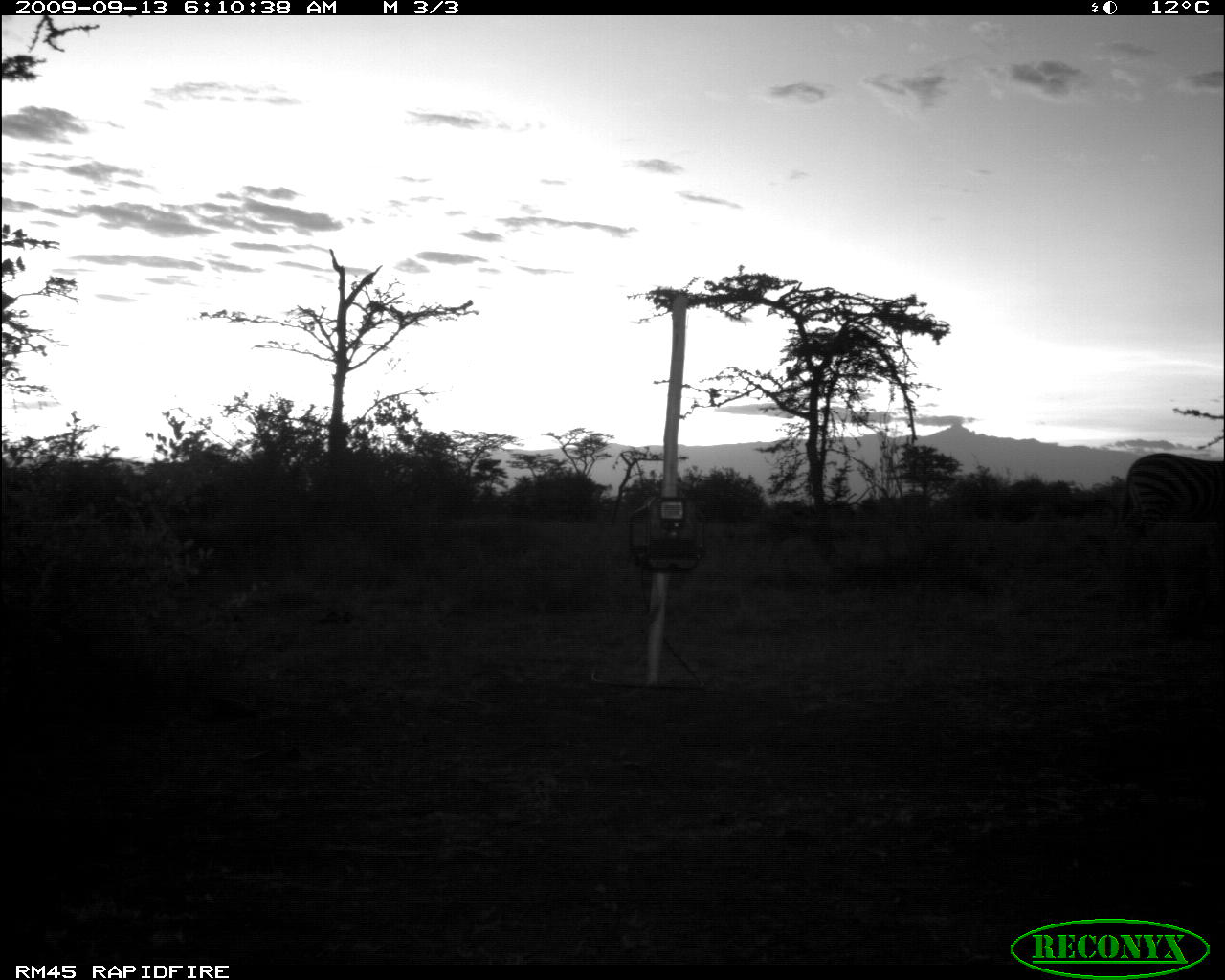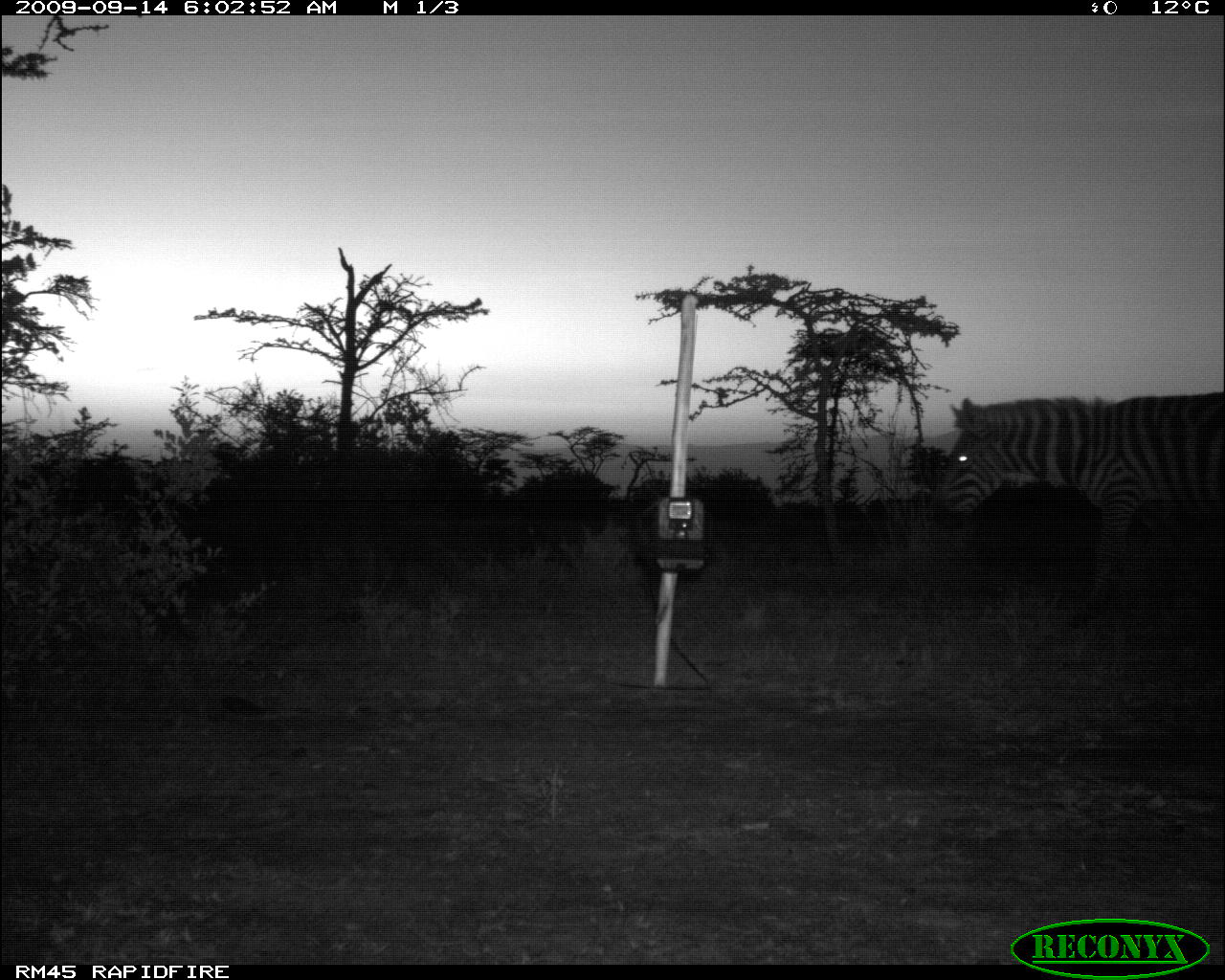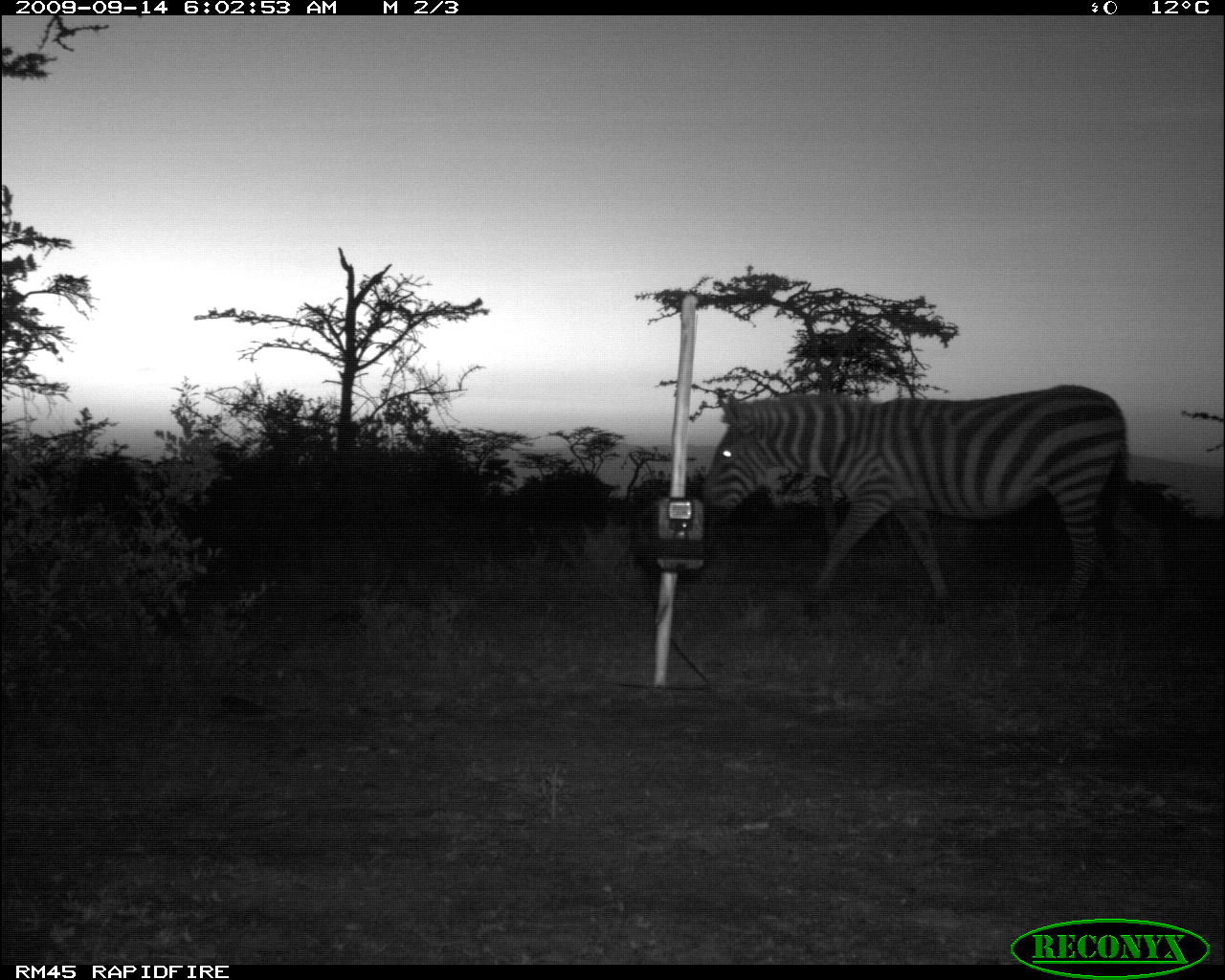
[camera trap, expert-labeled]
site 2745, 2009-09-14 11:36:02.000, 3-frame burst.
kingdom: Animalia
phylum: Chordata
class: Mammalia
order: Perissodactyla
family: Equidae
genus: Equus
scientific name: Equus quagga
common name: plains zebra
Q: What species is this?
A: Equus quagga (plains zebra).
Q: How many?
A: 1.